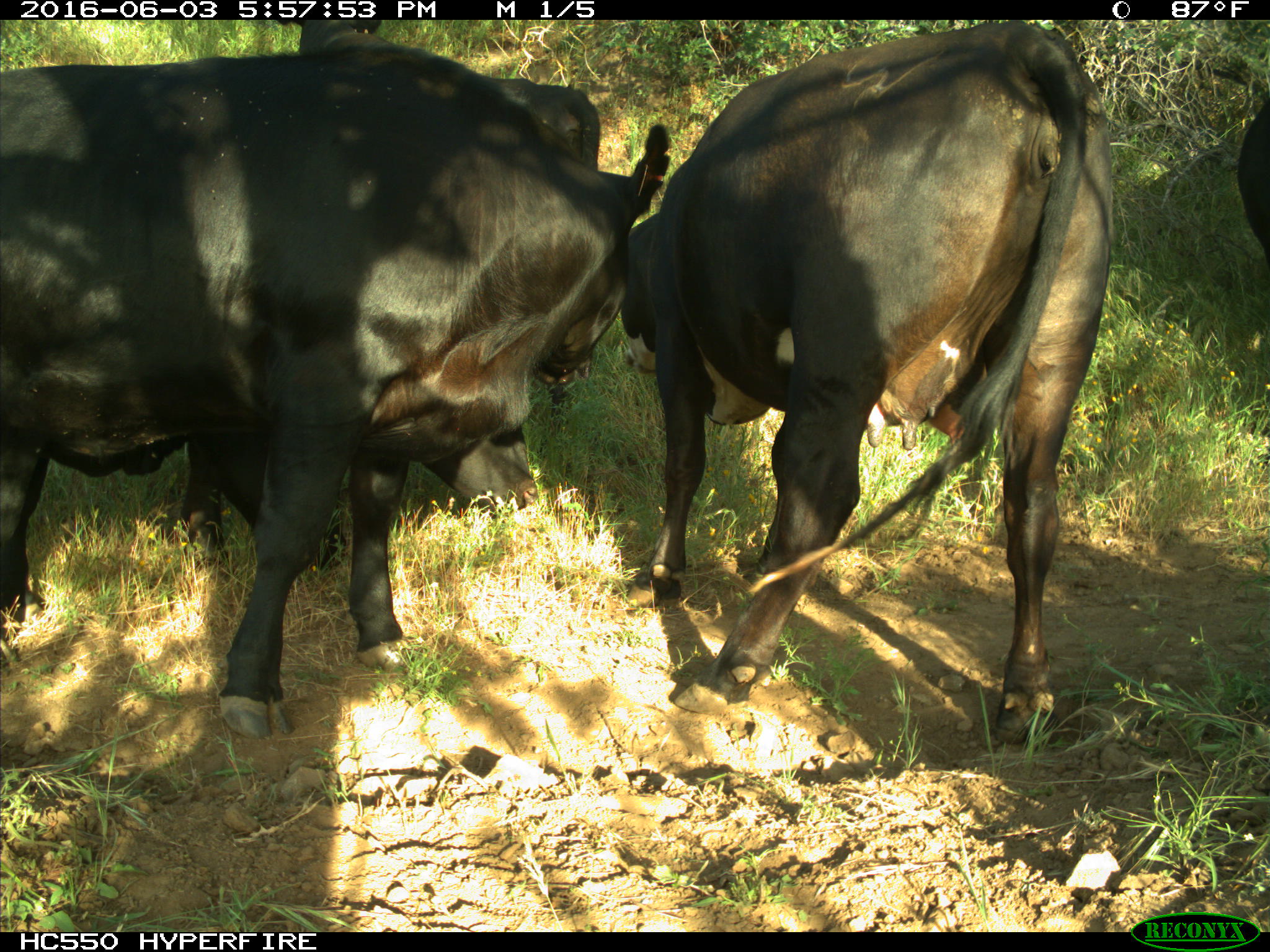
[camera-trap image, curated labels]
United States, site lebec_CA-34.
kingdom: Animalia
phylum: Chordata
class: Mammalia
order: Artiodactyla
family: Bovidae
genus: Bos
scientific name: Bos taurus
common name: domestic cow